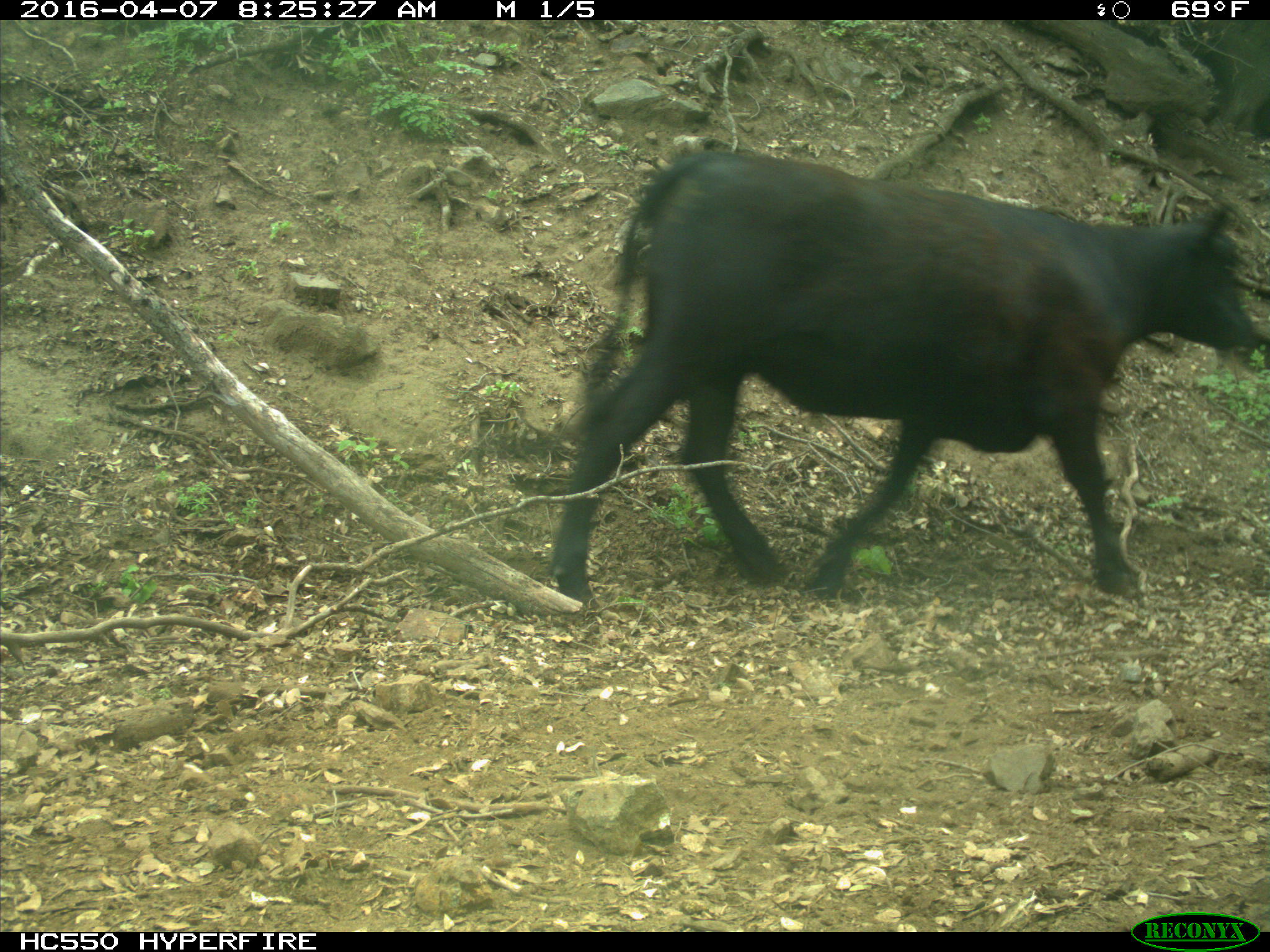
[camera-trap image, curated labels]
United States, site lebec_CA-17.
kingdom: Animalia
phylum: Chordata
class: Mammalia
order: Artiodactyla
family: Bovidae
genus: Bos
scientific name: Bos taurus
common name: domestic cow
Bos taurus (domestic cow).